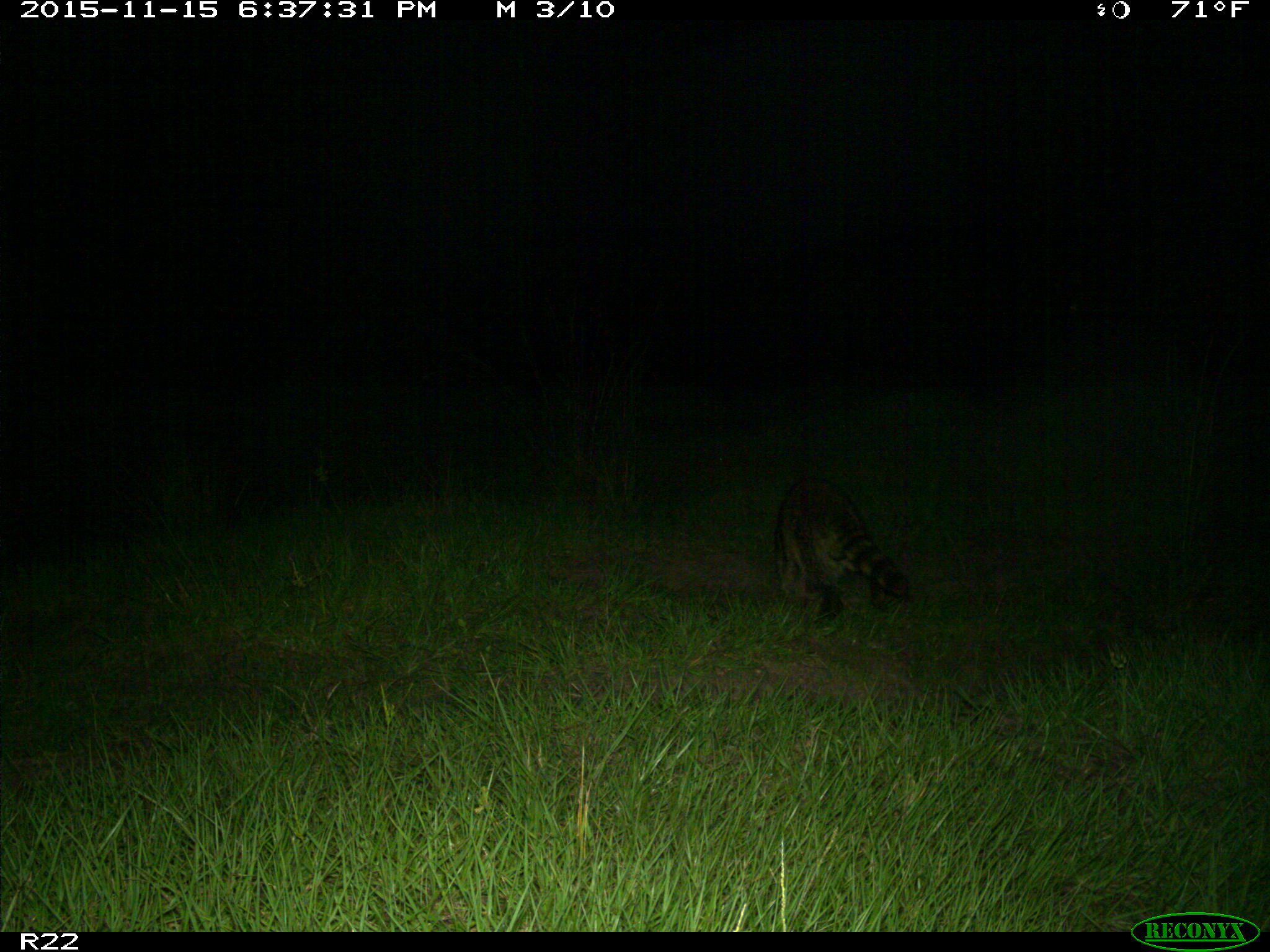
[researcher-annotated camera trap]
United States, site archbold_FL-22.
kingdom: Animalia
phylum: Chordata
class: Mammalia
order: Carnivora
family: Procyonidae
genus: Procyon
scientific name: Procyon lotor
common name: common raccoon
Procyon lotor (common raccoon).